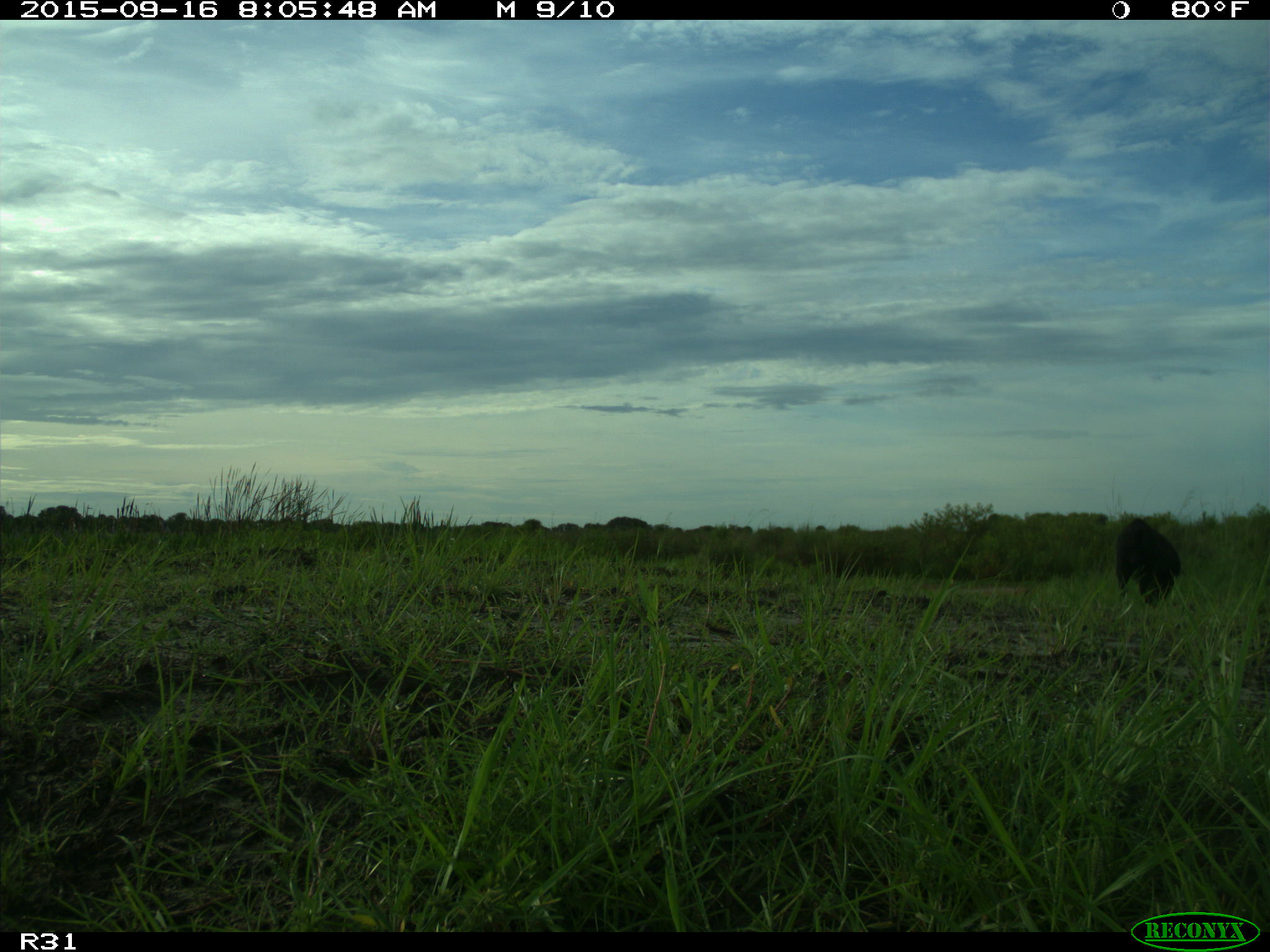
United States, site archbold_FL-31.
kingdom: Animalia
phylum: Chordata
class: Mammalia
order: Artiodactyla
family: Suidae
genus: Sus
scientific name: Sus scrofa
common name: wild boar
Sus scrofa (wild boar).